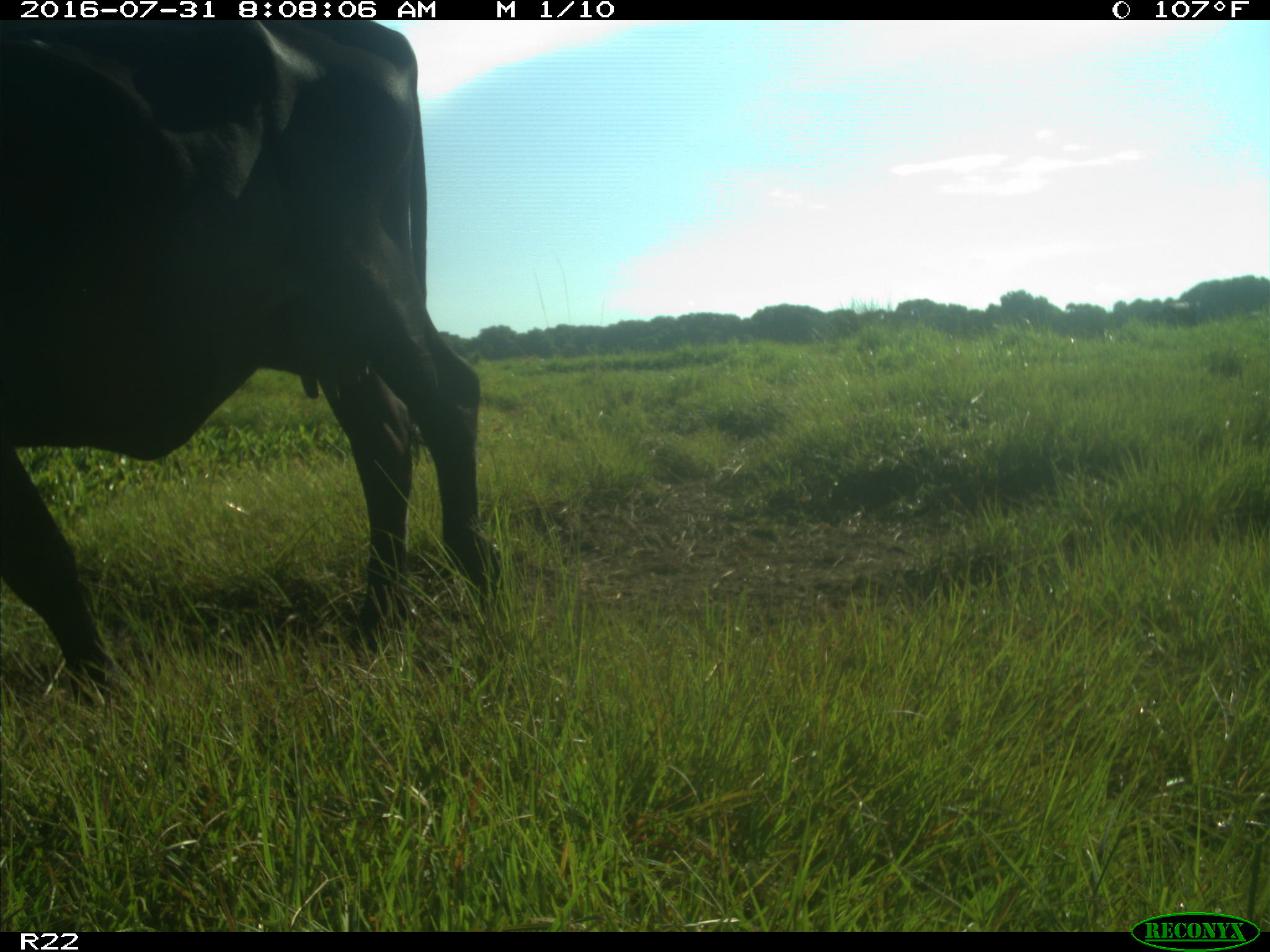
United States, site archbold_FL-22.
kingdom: Animalia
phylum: Chordata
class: Mammalia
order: Artiodactyla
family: Bovidae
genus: Bos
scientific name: Bos taurus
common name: domestic cow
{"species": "Bos taurus (domestic cow)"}